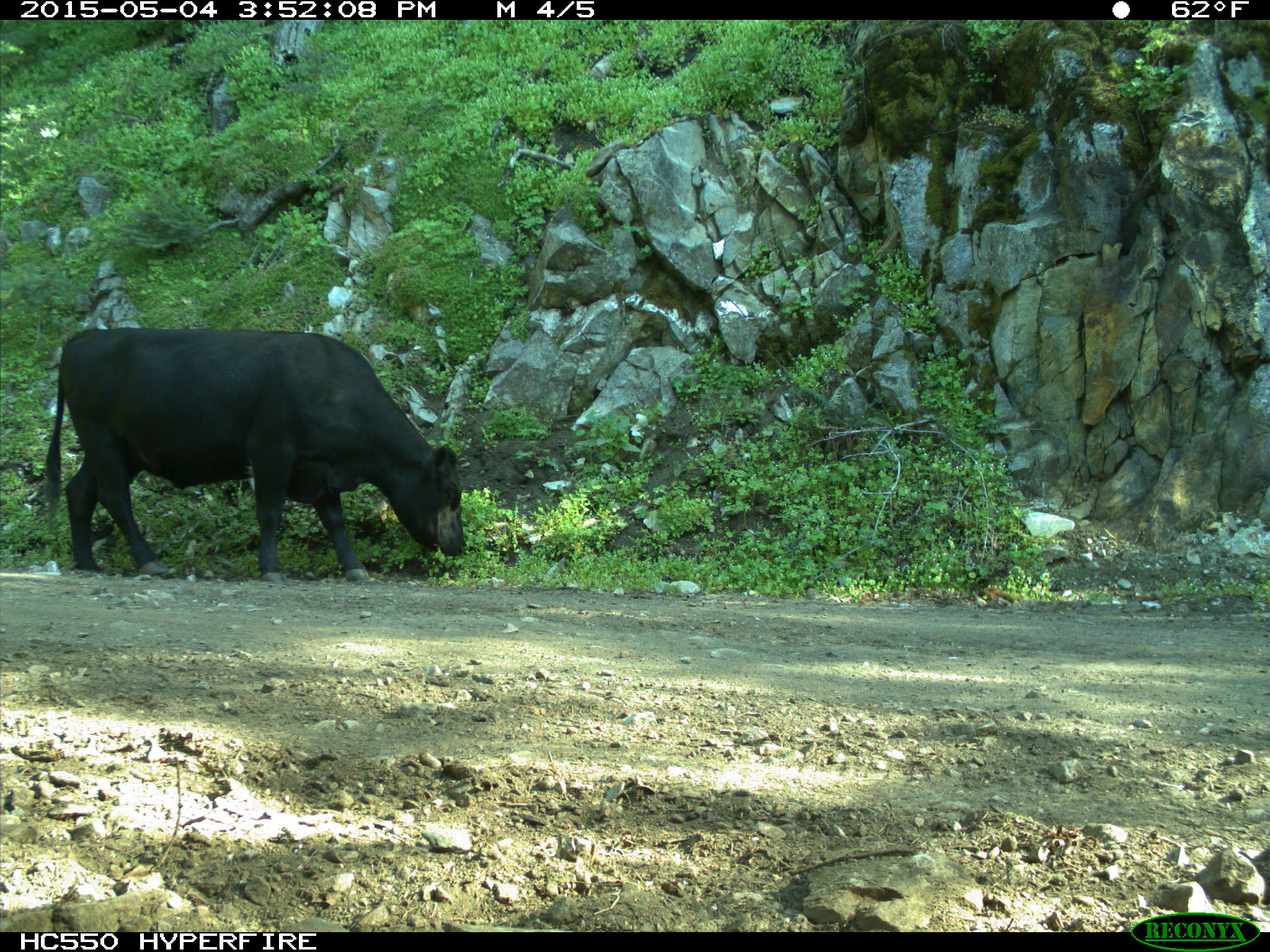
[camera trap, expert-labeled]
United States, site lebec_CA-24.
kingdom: Animalia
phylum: Chordata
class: Mammalia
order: Artiodactyla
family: Bovidae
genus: Bos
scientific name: Bos taurus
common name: domestic cow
Bos taurus (domestic cow).